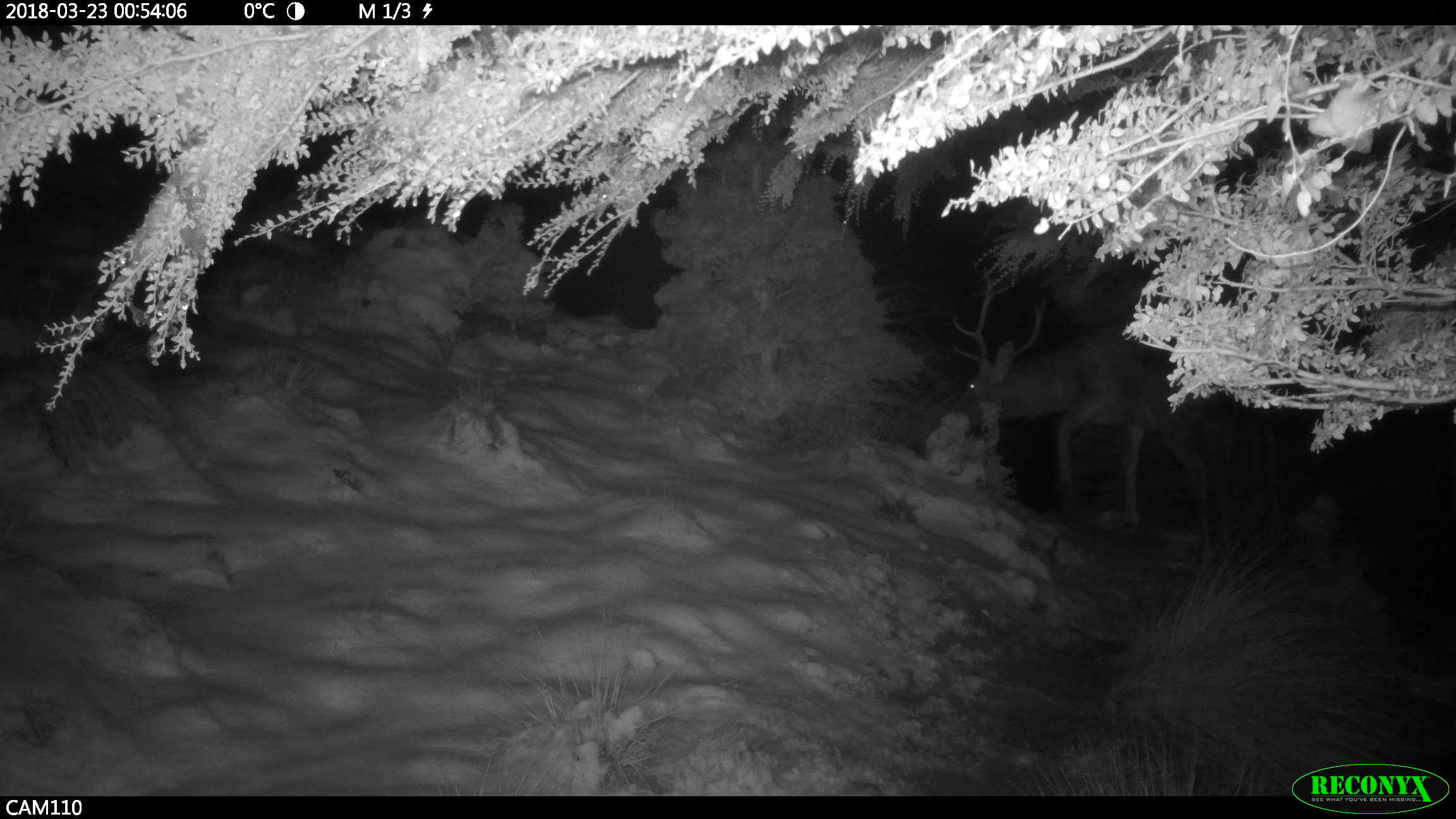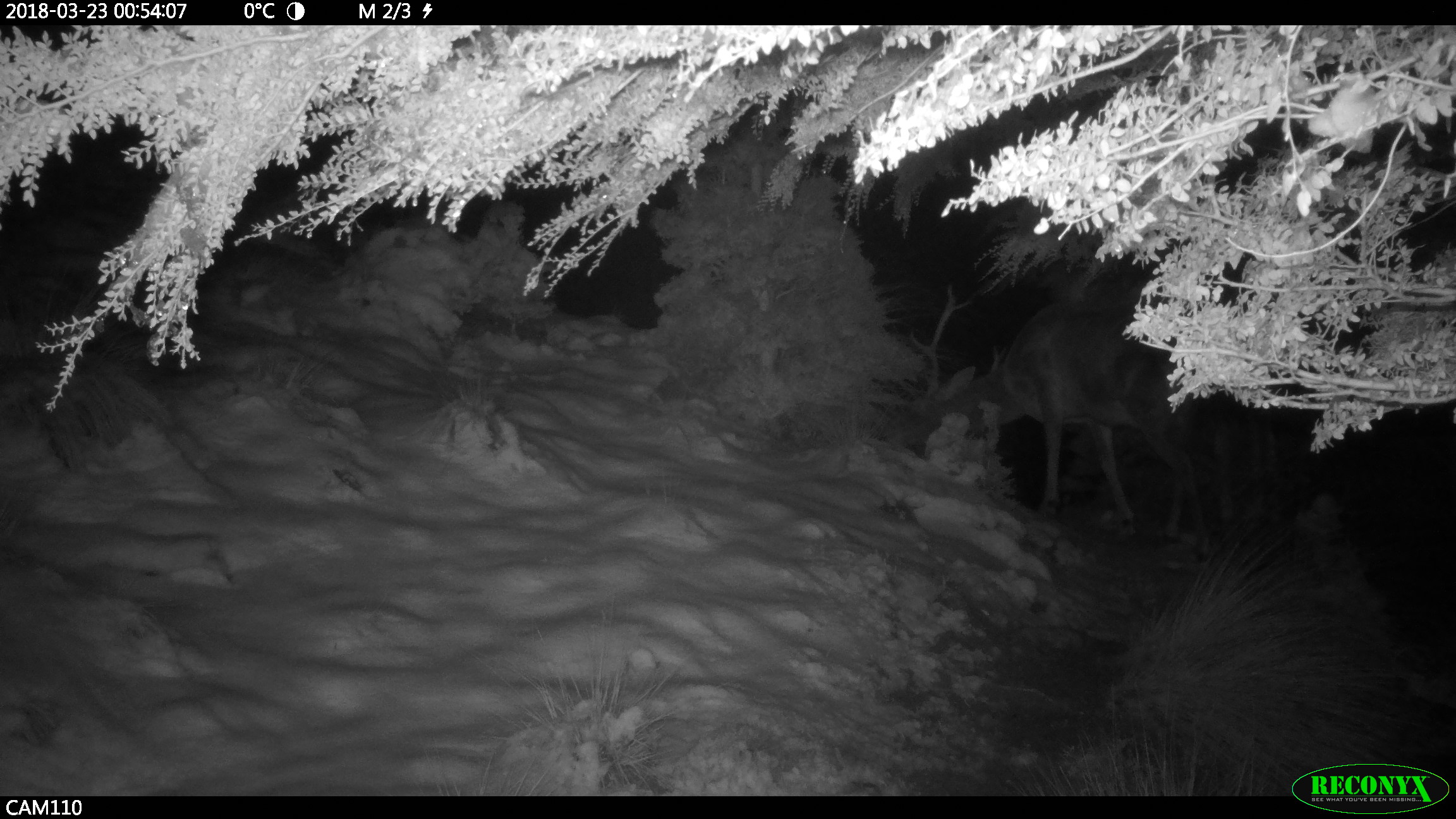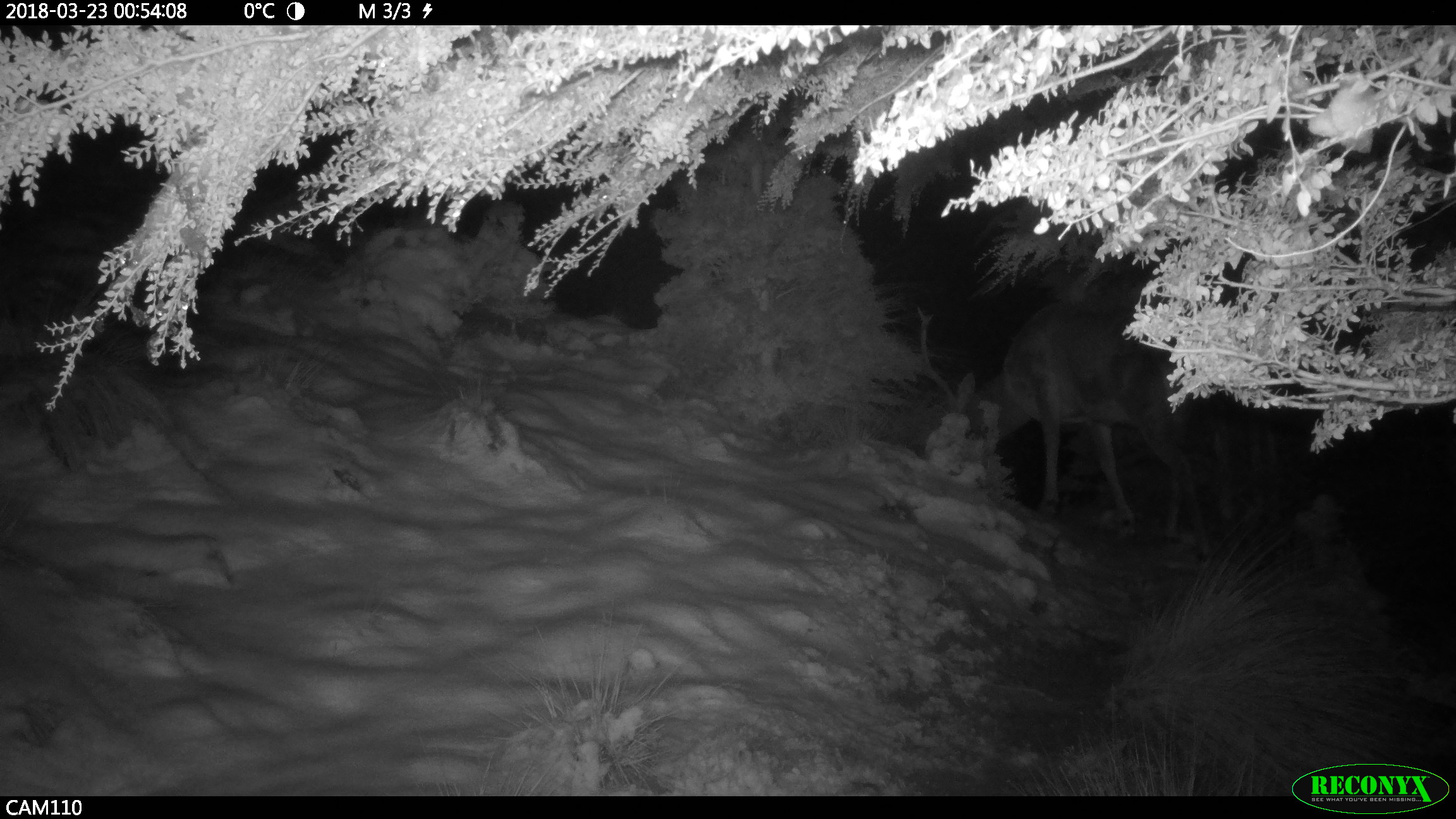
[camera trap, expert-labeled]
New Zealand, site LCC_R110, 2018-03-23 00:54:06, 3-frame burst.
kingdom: Animalia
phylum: Chordata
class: Mammalia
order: Artiodactyla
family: Cervidae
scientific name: Cervidae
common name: deer